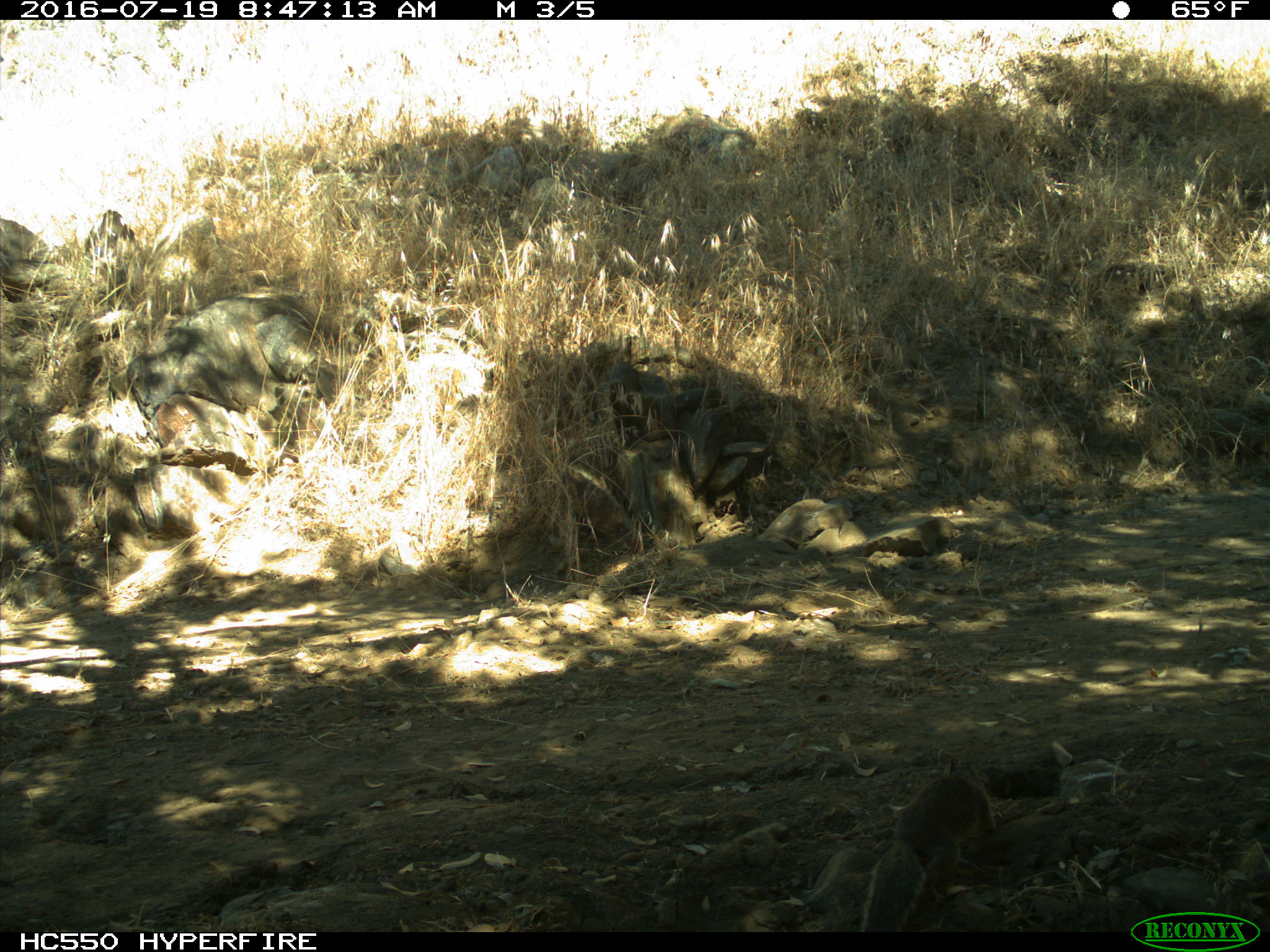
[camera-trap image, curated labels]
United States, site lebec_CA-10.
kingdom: Animalia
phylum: Chordata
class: Mammalia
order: Rodentia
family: Sciuridae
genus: Otospermophilus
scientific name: Otospermophilus beecheyi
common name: california ground squirrel